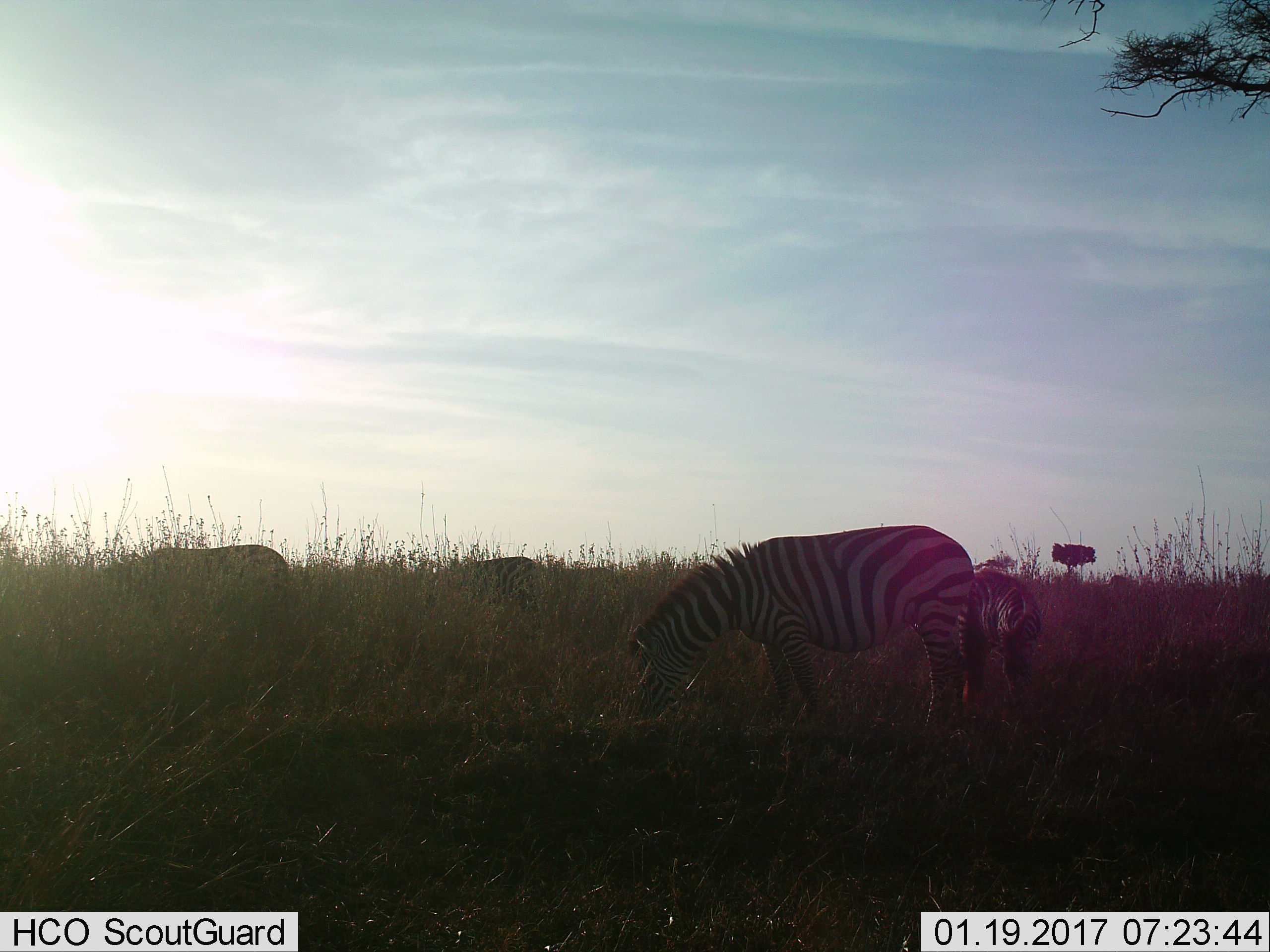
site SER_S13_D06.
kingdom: Animalia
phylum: Chordata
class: Mammalia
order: Perissodactyla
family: Equidae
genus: Equus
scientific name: Equus quagga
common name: plains zebra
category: zebraplains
Zebraplains (plains zebra) (Equus quagga), count 4. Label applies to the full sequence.